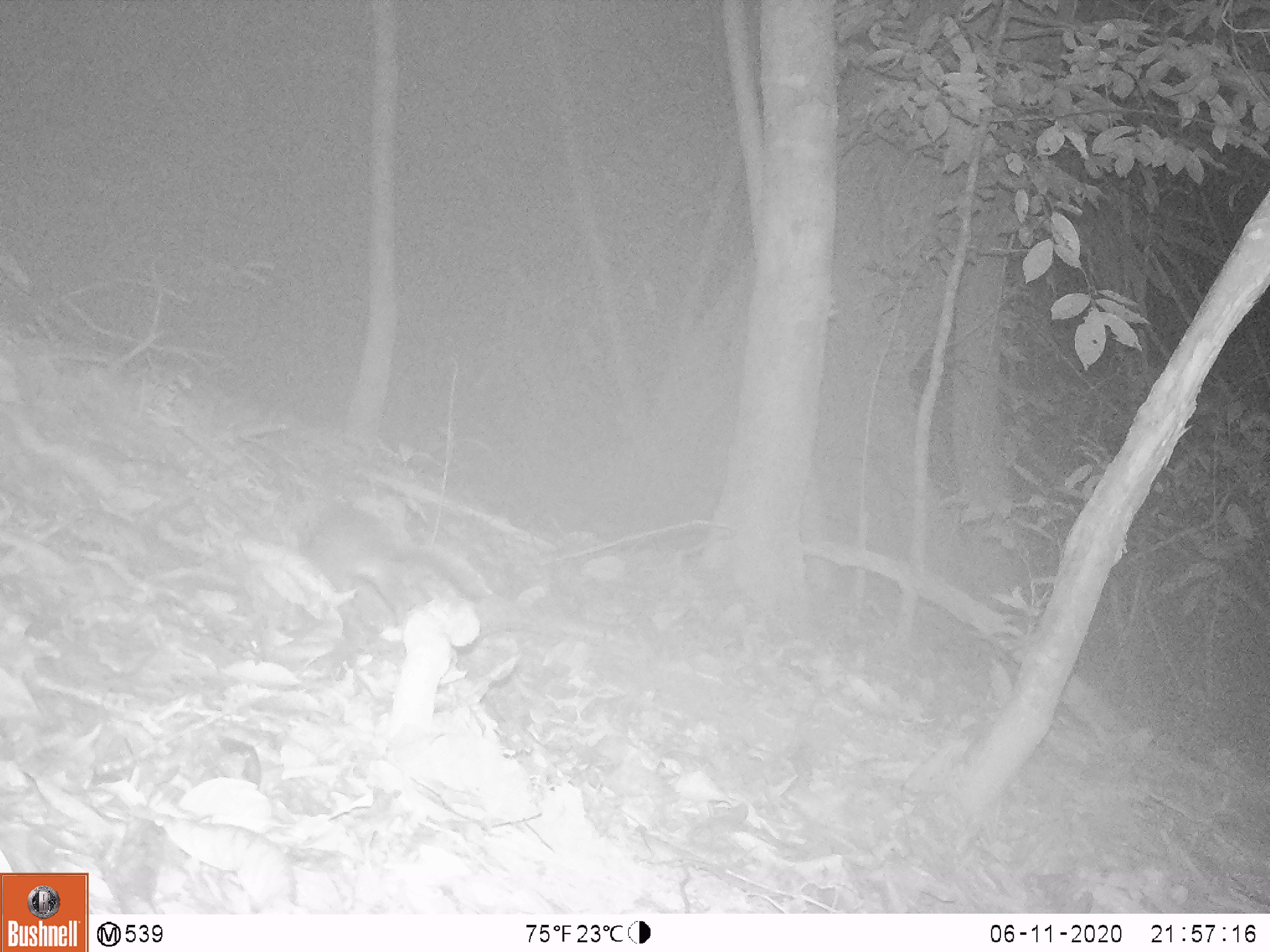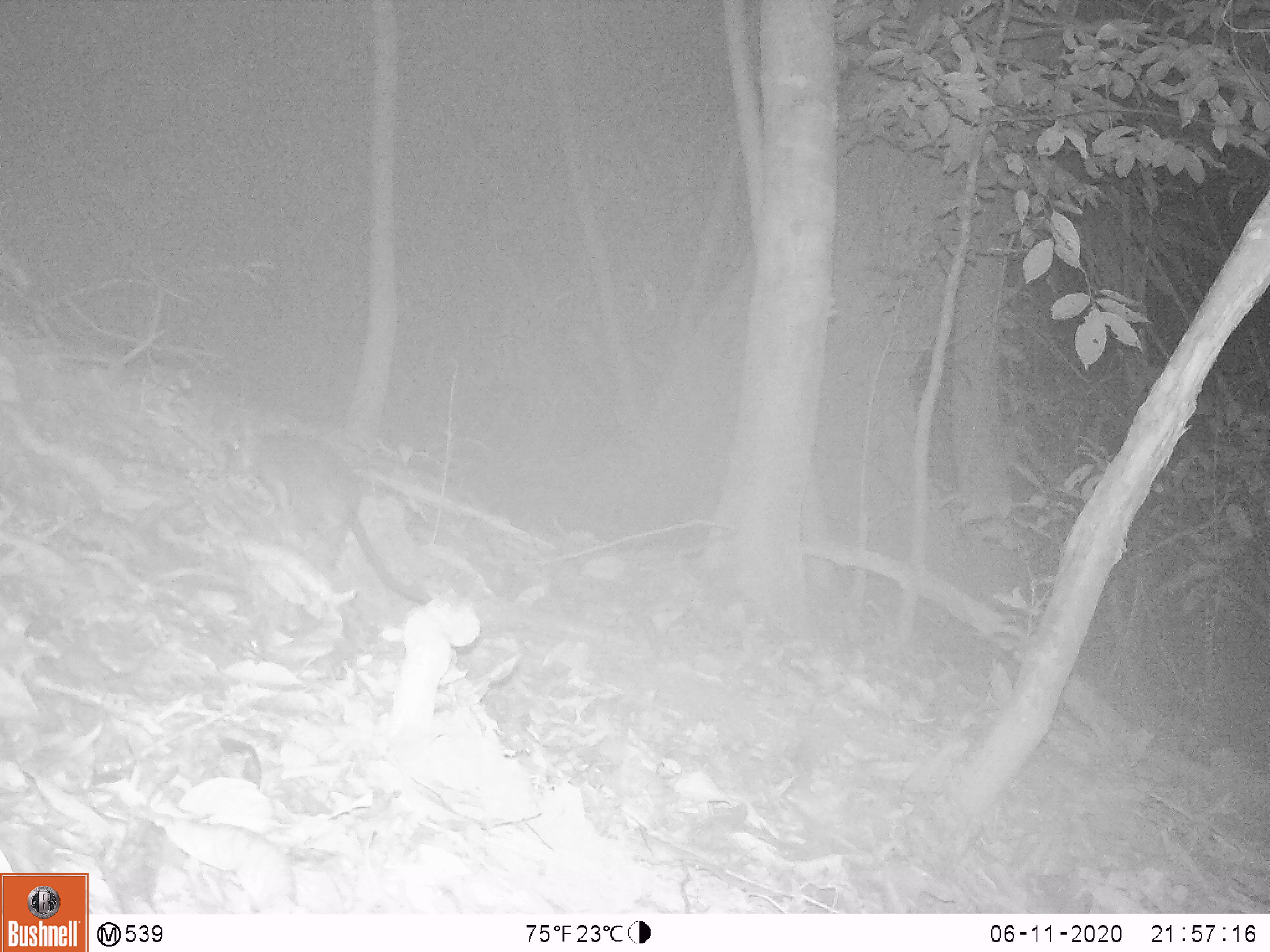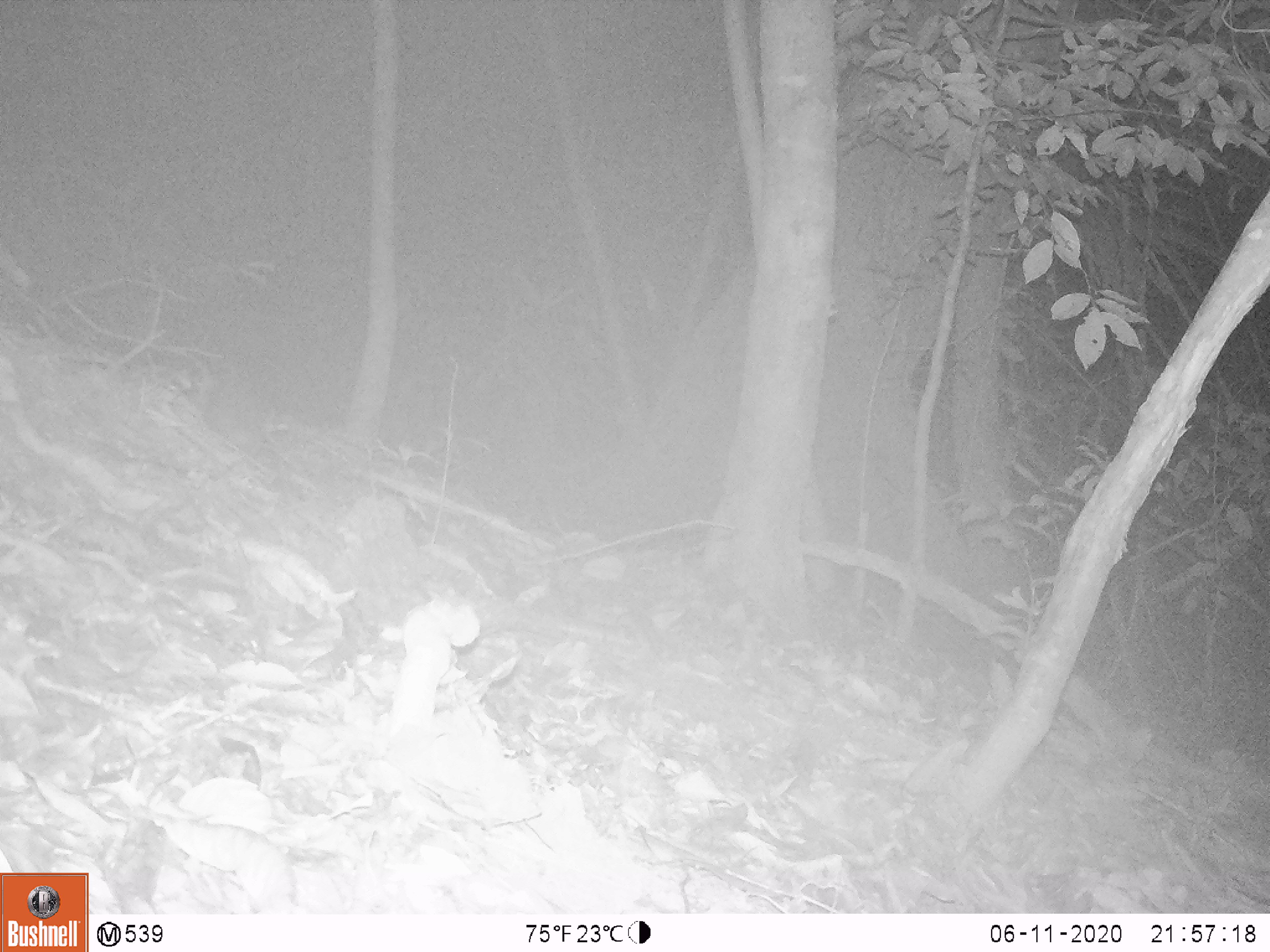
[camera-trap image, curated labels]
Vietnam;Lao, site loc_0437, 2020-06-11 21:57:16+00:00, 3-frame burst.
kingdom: Animalia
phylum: Chordata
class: Mammalia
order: Rodentia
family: Muridae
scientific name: Muridae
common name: old-world mice and rats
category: unidentified murid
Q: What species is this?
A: Unidentified murid (old-world mice and rats) (Muridae).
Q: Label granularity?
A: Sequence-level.